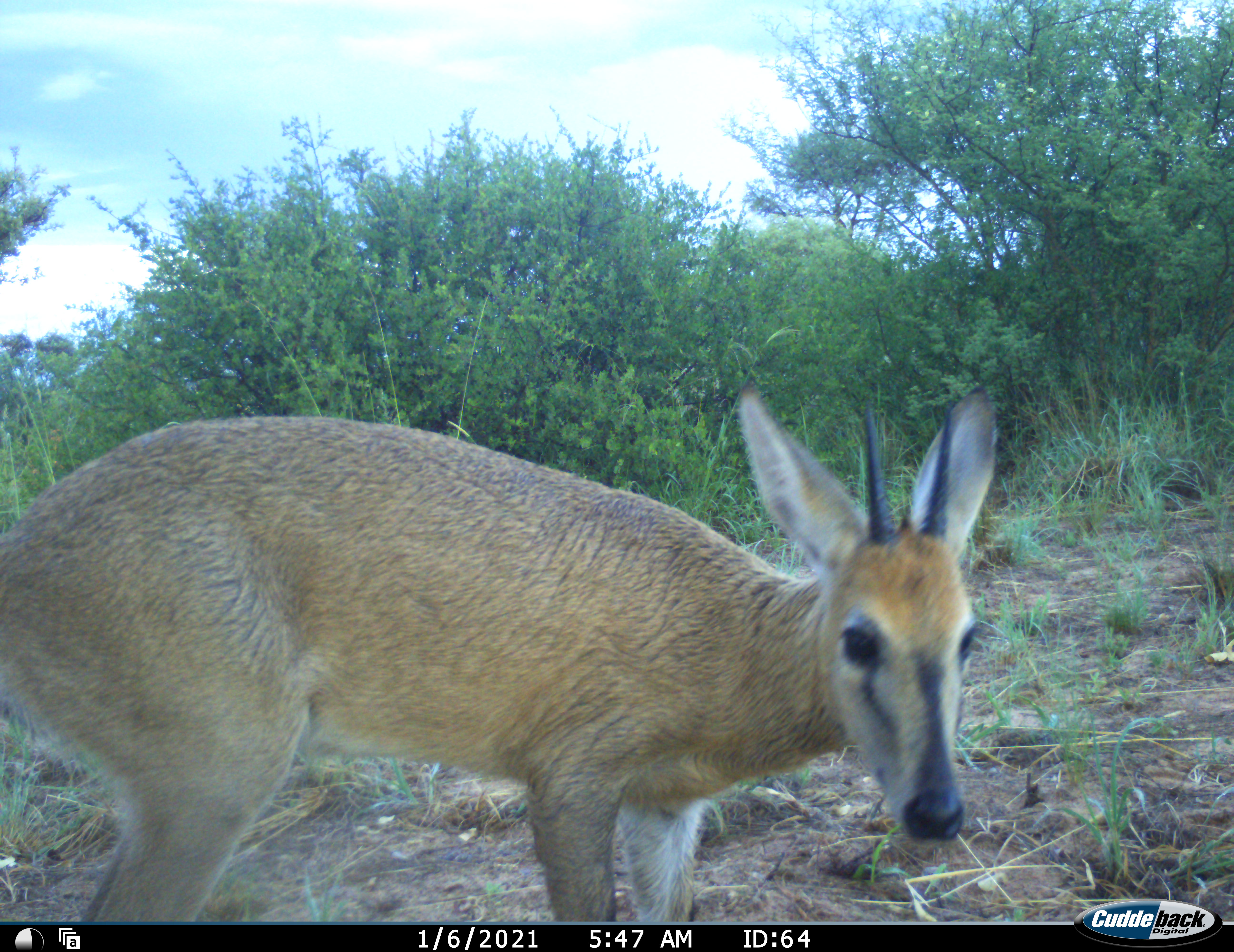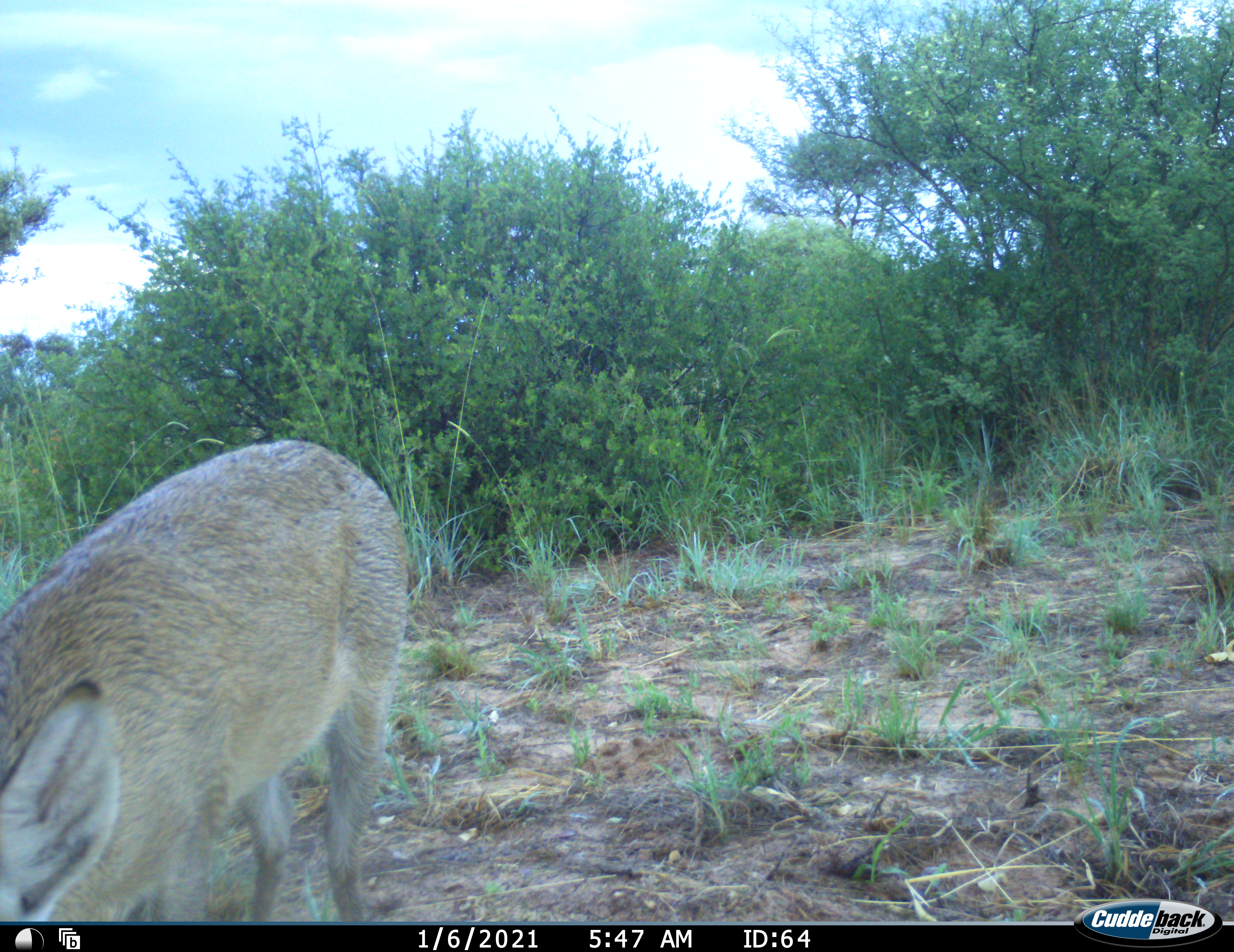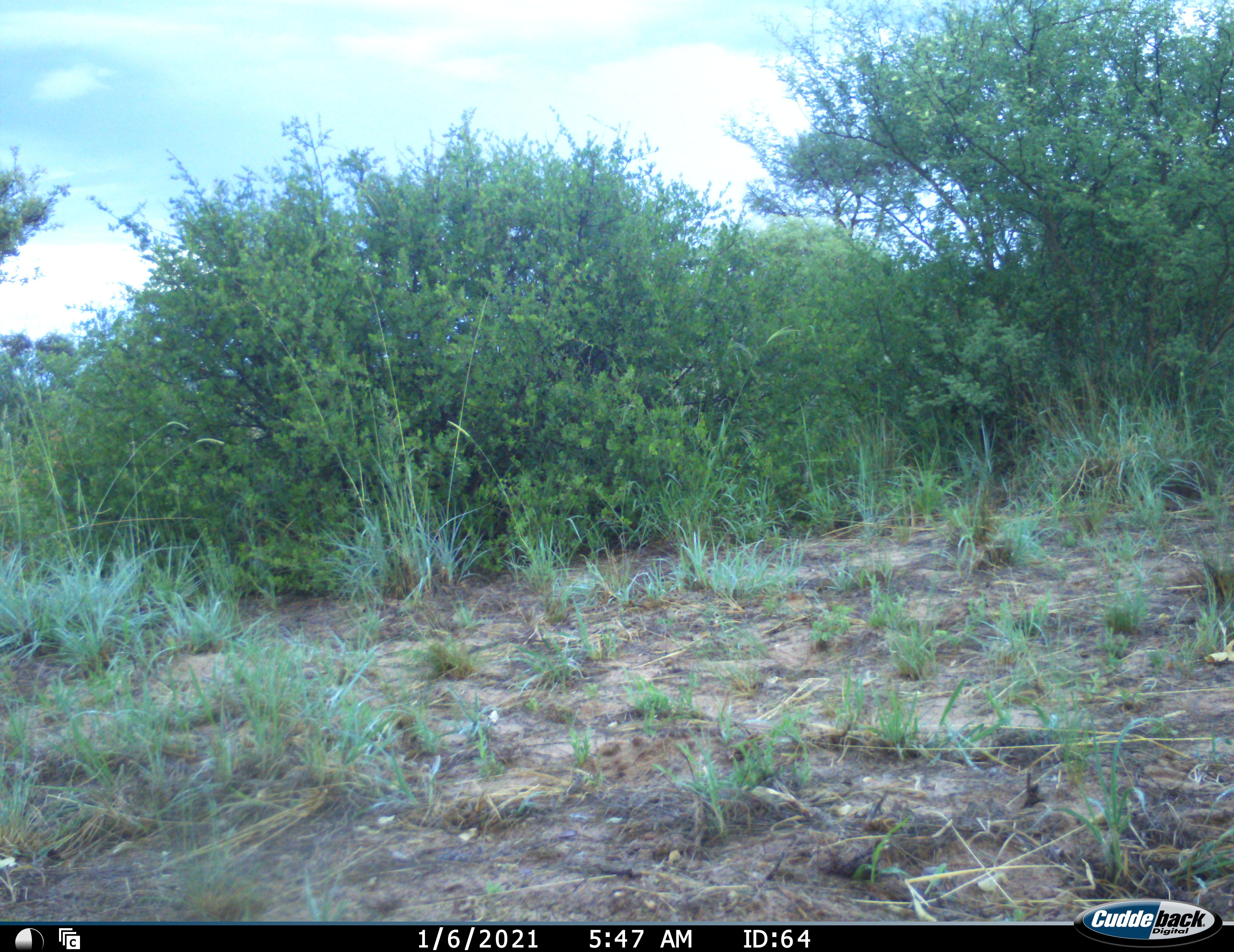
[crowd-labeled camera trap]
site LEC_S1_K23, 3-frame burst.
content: unidentified animal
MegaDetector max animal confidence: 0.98